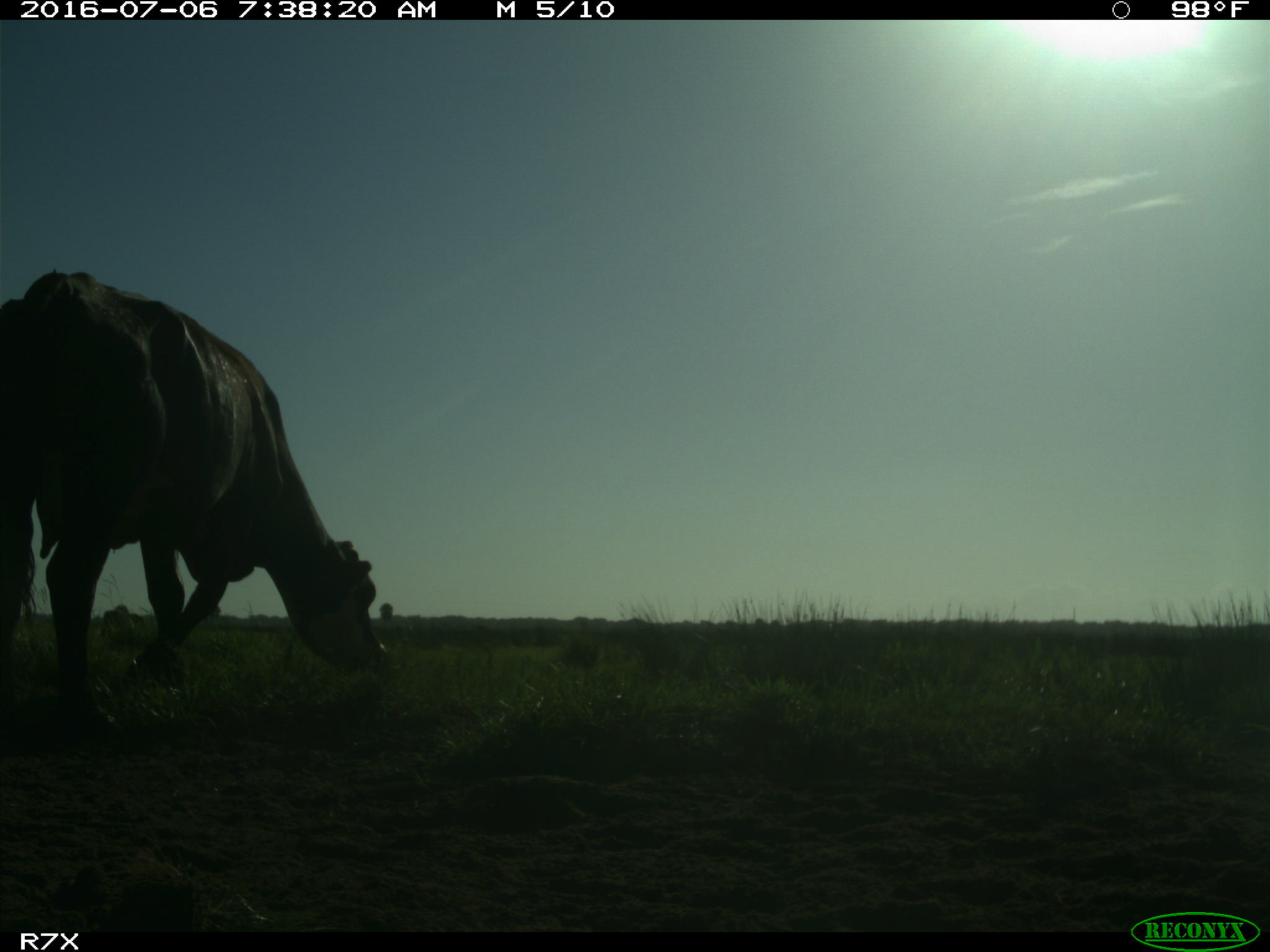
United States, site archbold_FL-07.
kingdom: Animalia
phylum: Chordata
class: Mammalia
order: Artiodactyla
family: Bovidae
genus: Bos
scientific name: Bos taurus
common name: domestic cow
Bos taurus (domestic cow).